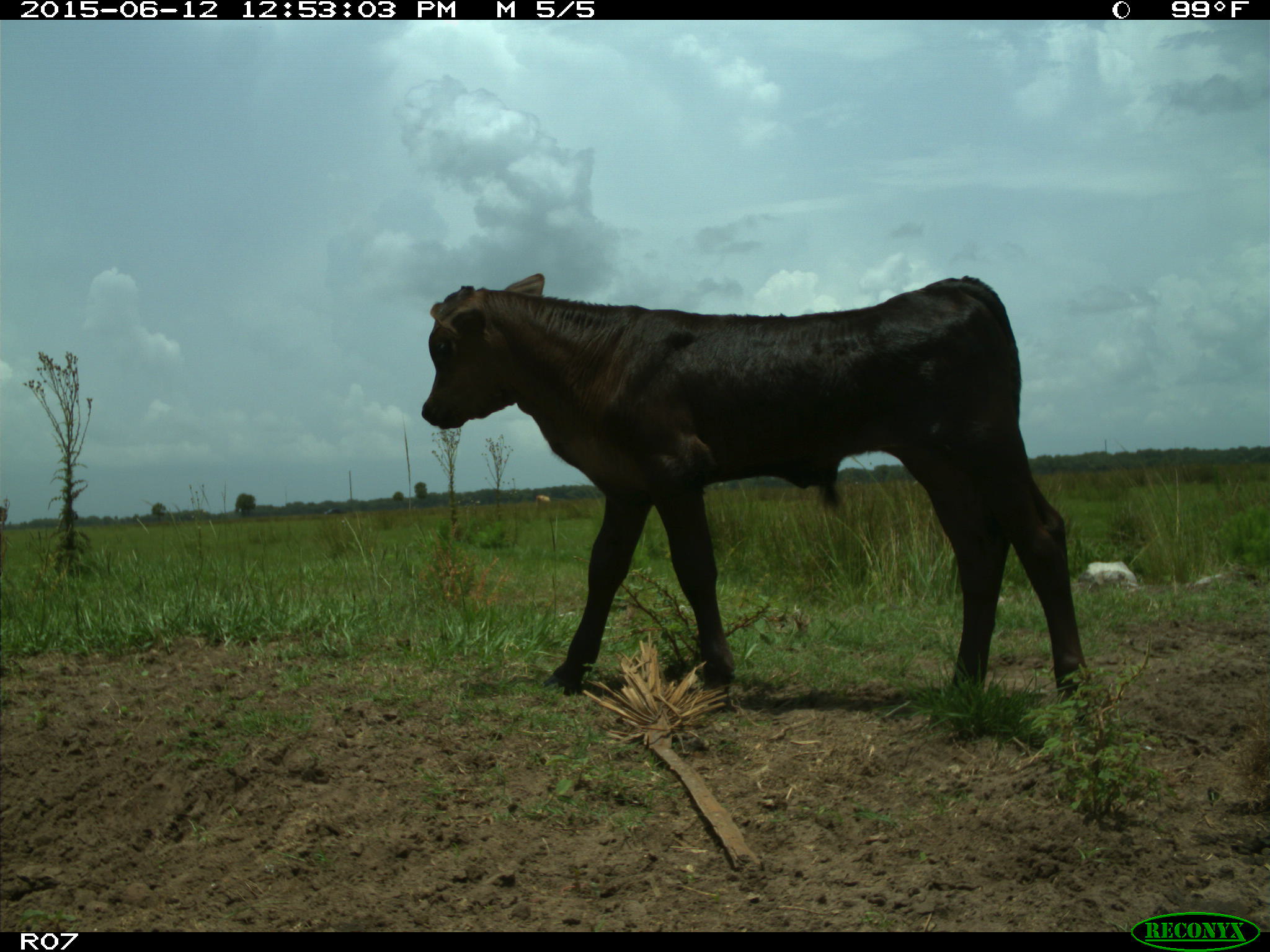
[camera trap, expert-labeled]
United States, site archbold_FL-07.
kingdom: Animalia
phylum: Chordata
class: Mammalia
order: Artiodactyla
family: Bovidae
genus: Bos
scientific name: Bos taurus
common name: domestic cow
Bos taurus (domestic cow).